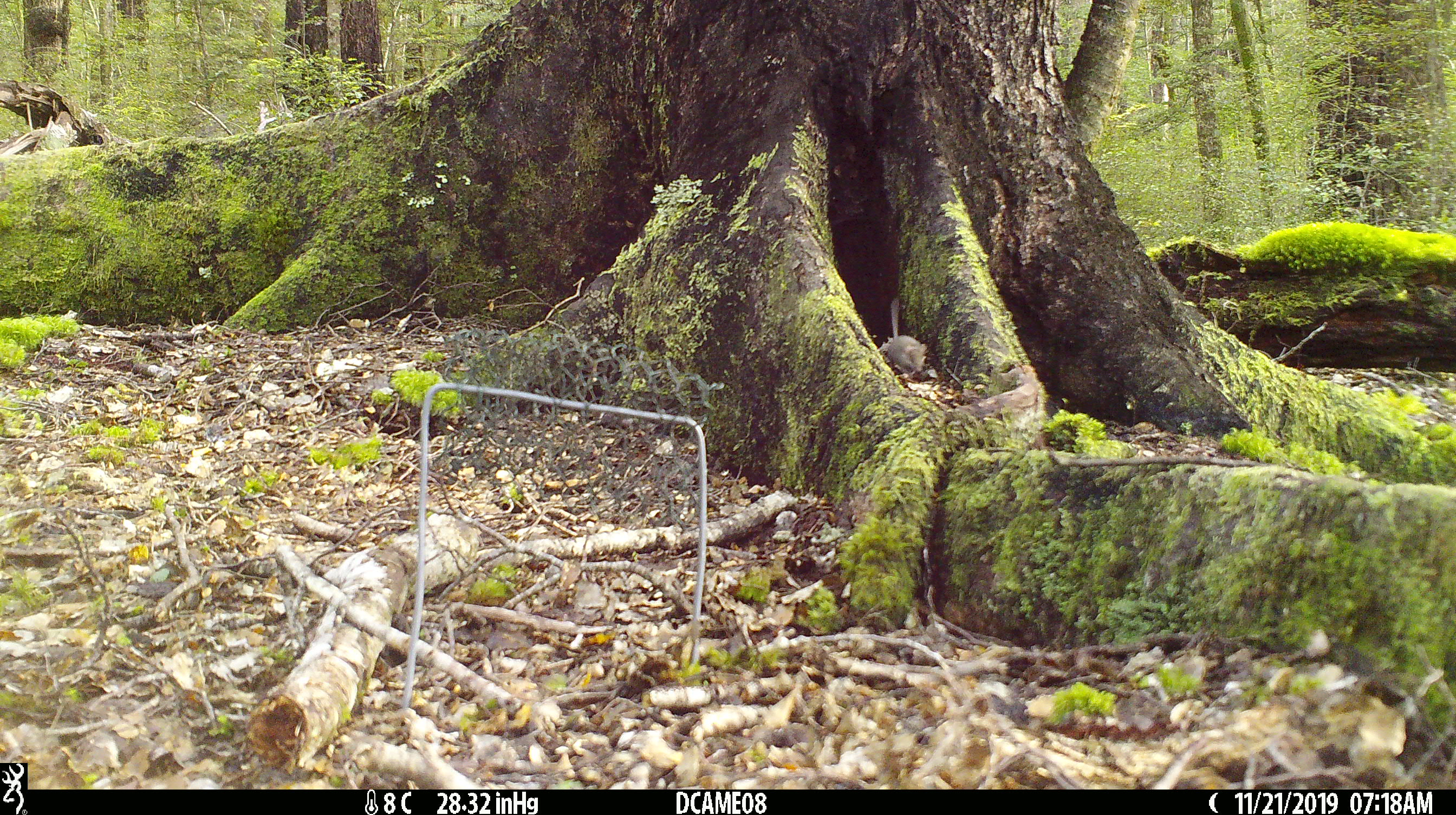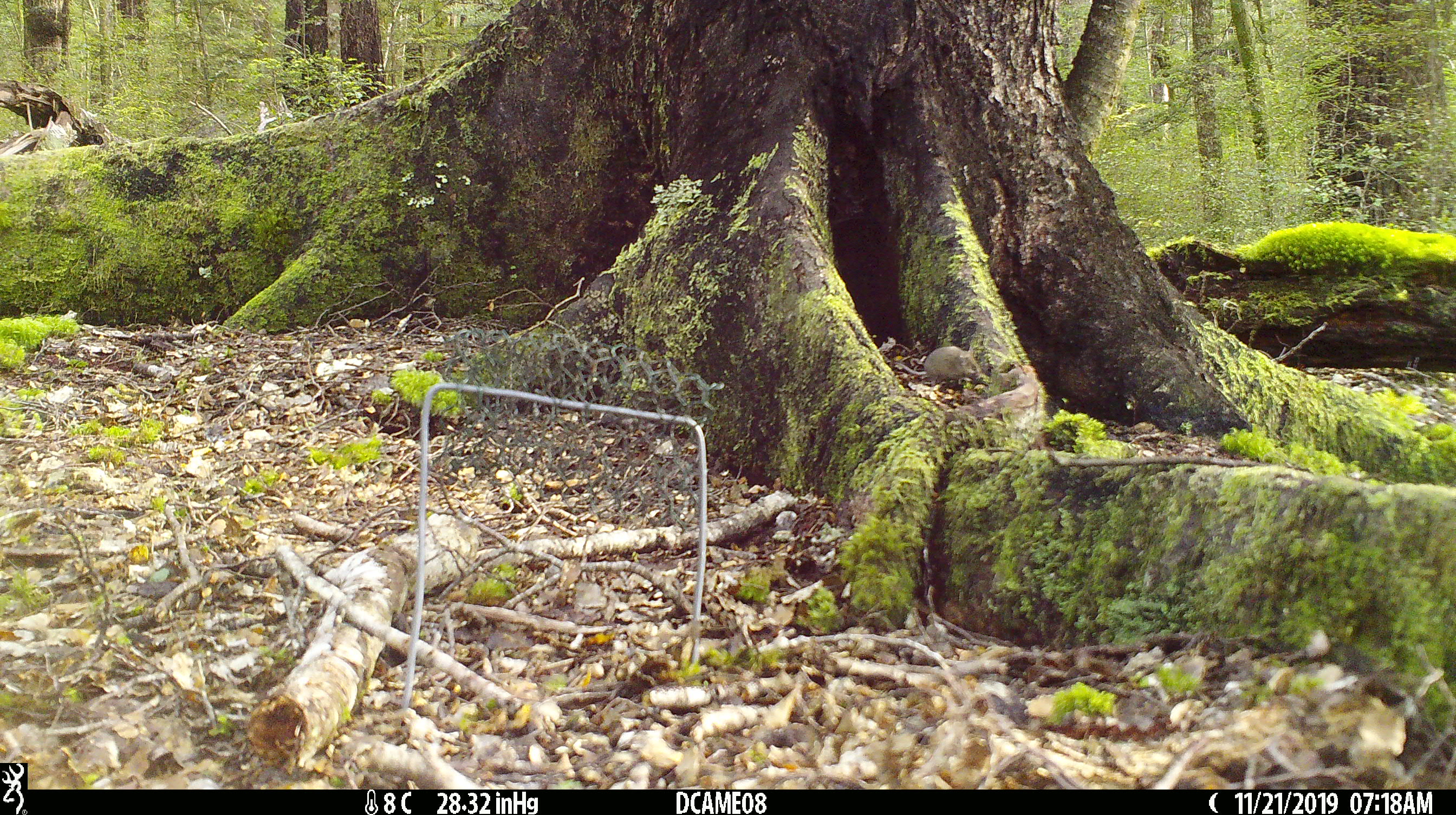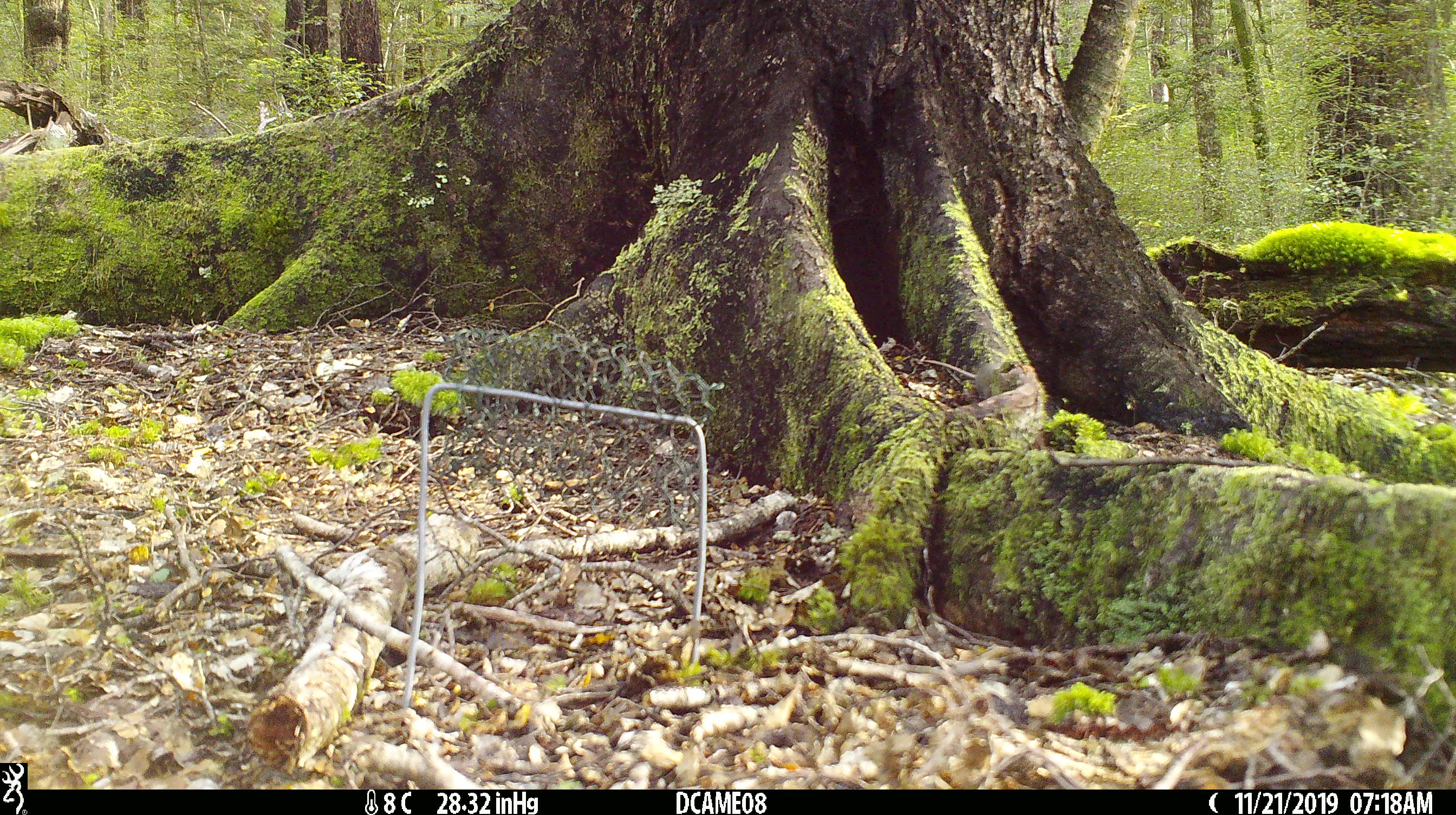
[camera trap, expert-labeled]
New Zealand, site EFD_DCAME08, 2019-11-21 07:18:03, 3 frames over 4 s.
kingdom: Animalia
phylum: Chordata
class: Mammalia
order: Rodentia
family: Muridae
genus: Mus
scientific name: Mus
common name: mouse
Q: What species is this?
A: Mouse (Mus).